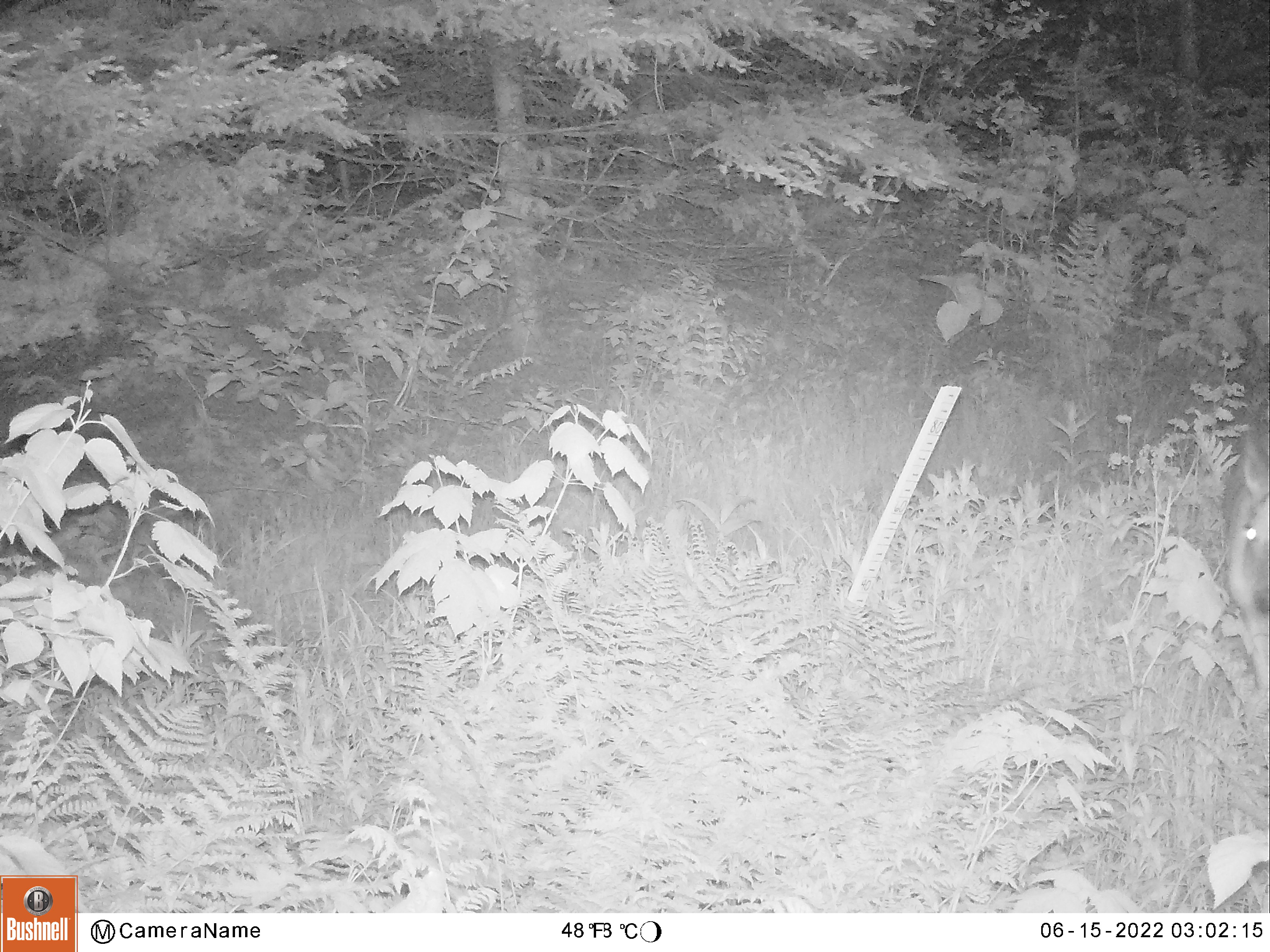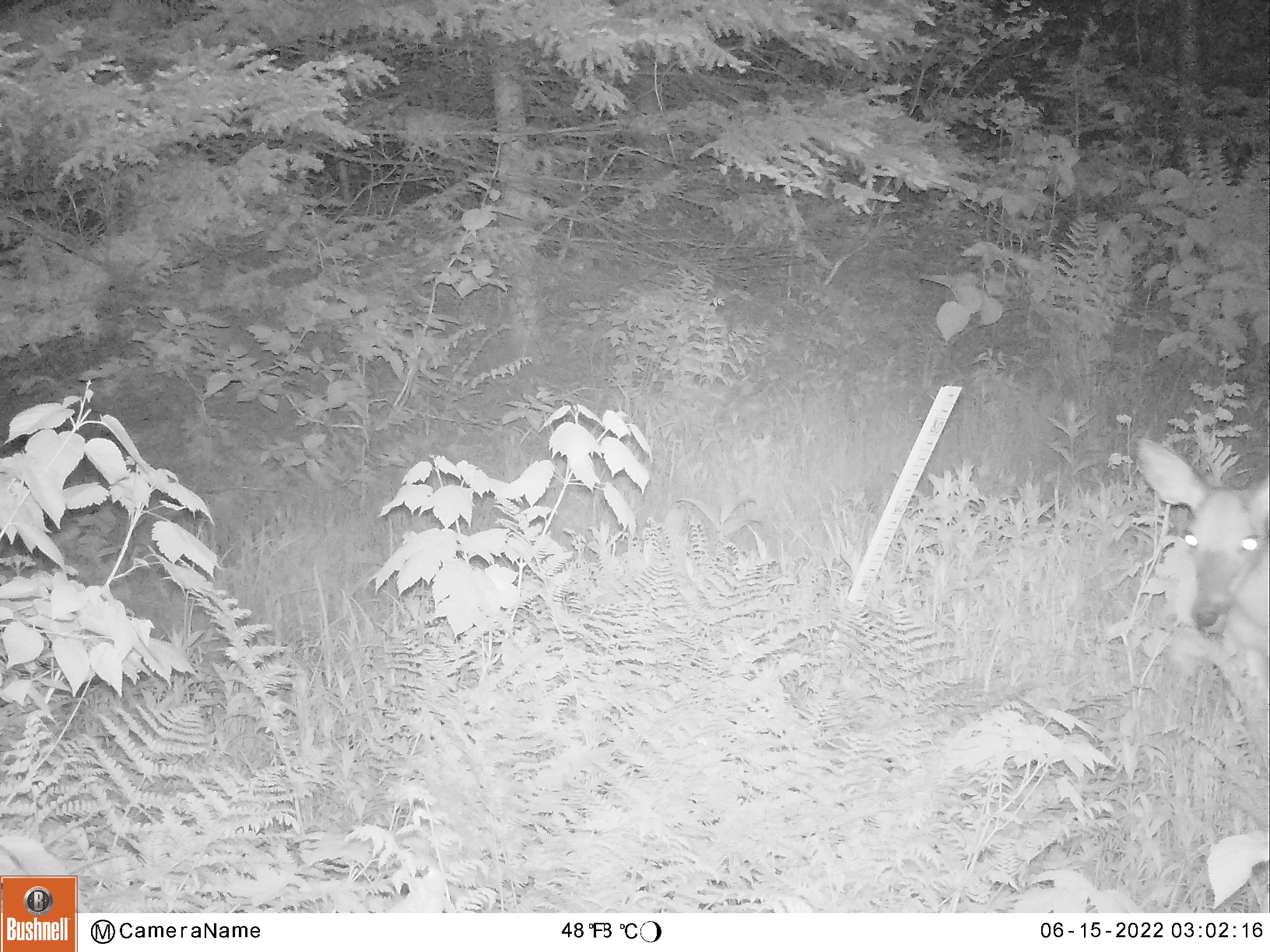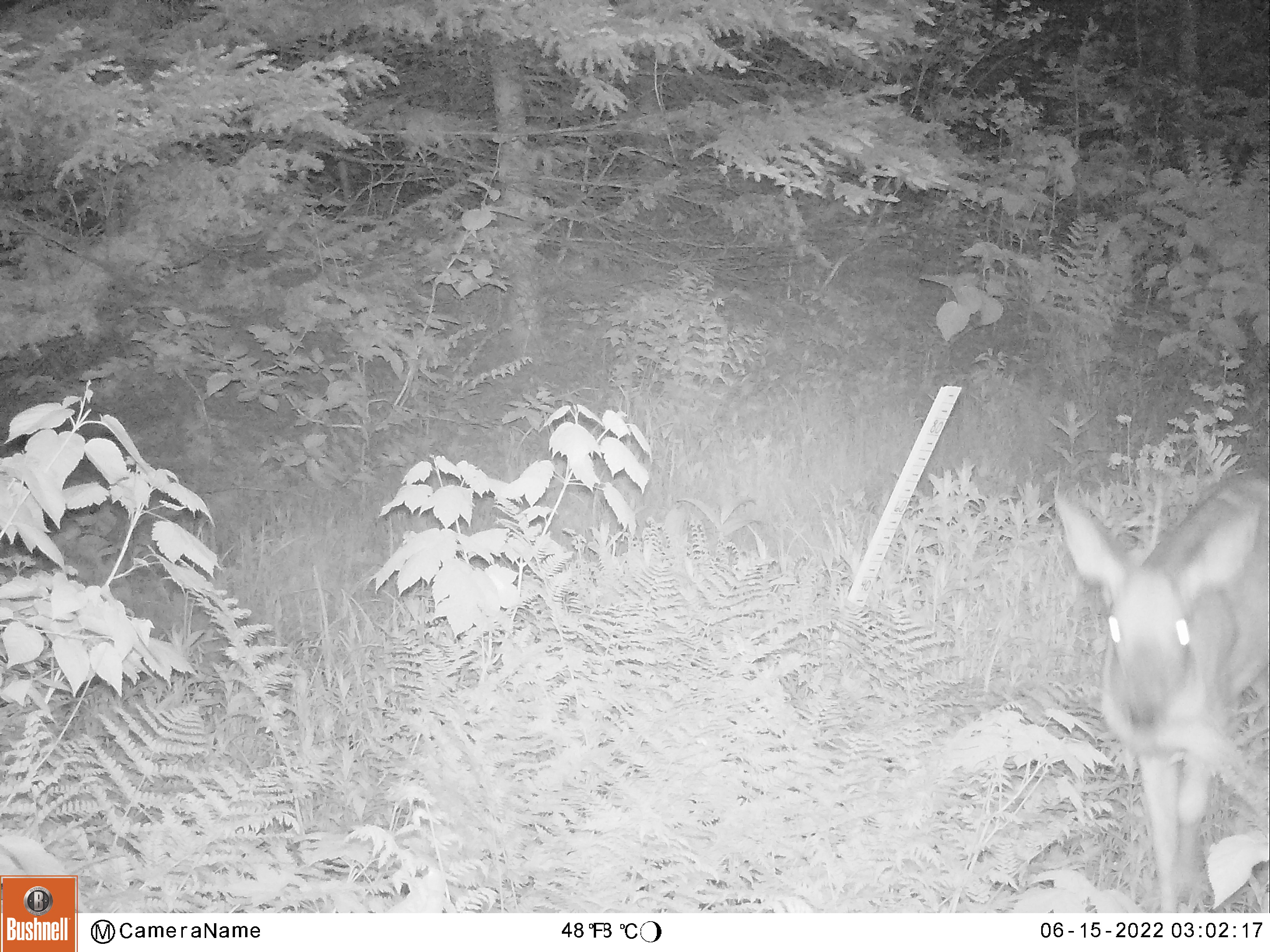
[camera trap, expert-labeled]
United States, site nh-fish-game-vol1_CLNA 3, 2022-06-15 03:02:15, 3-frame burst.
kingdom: Animalia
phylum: Chordata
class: Mammalia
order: Artiodactyla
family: Cervidae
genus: Odocoileus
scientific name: Odocoileus virginianus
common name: white-tailed deer